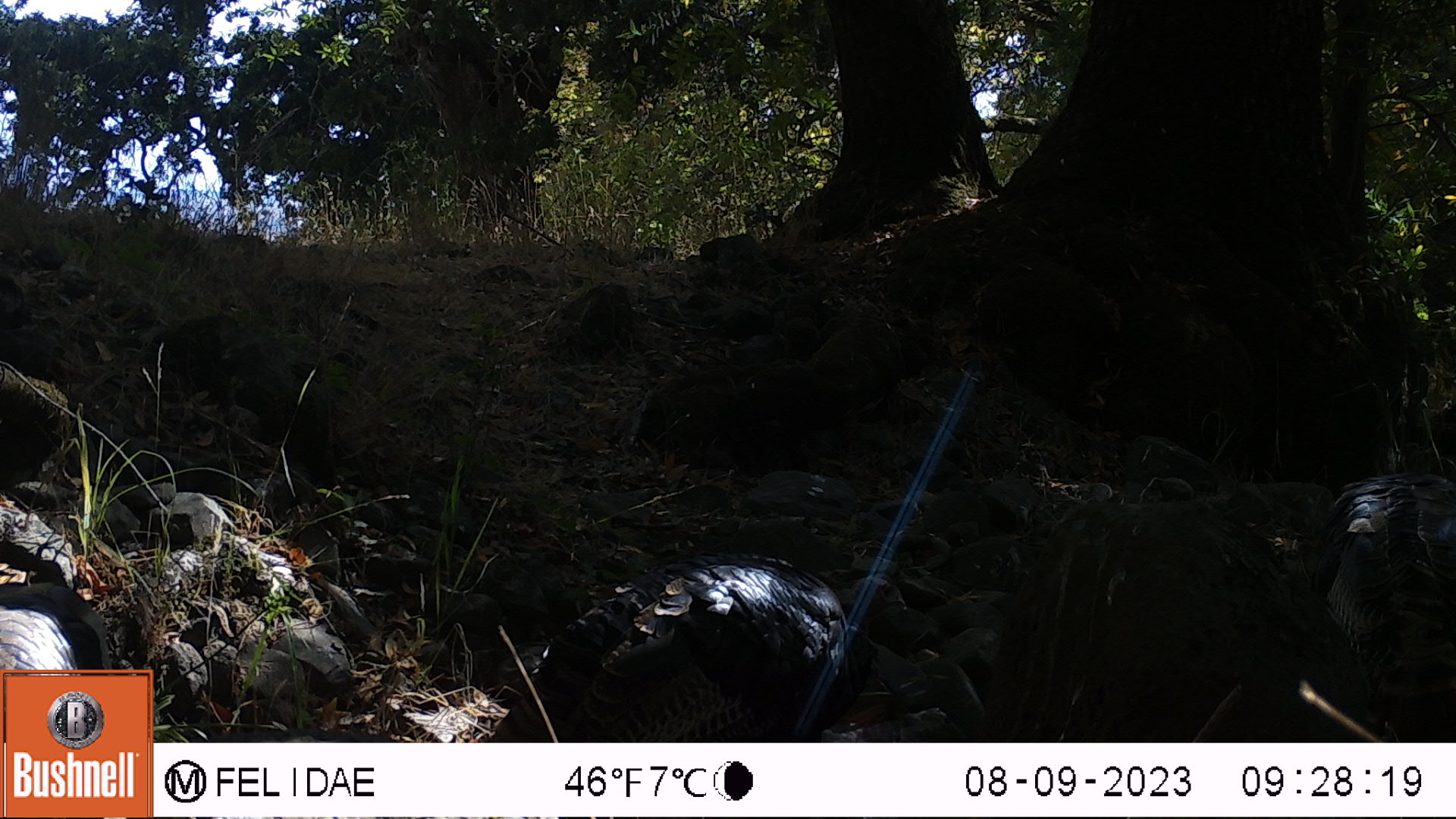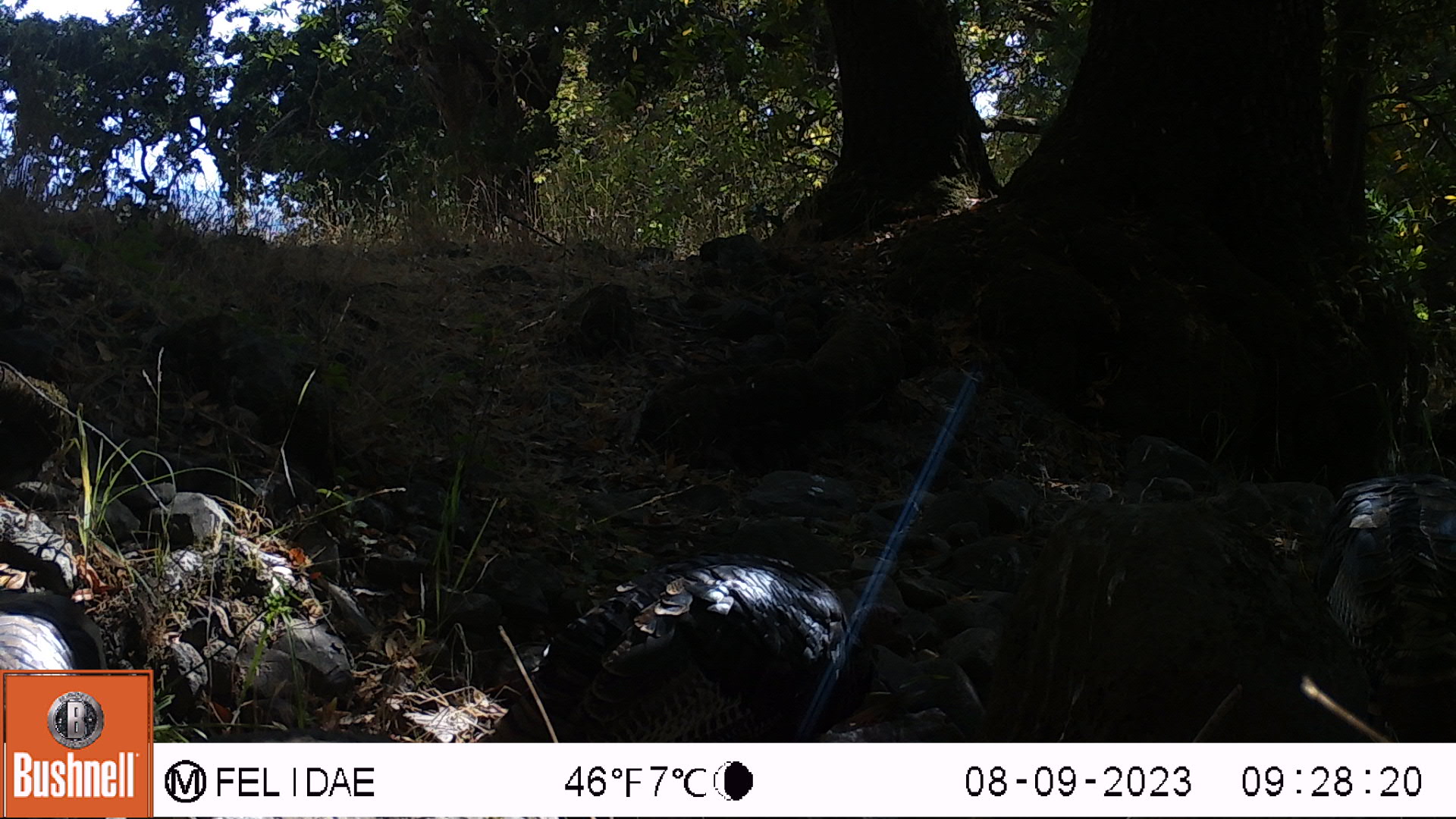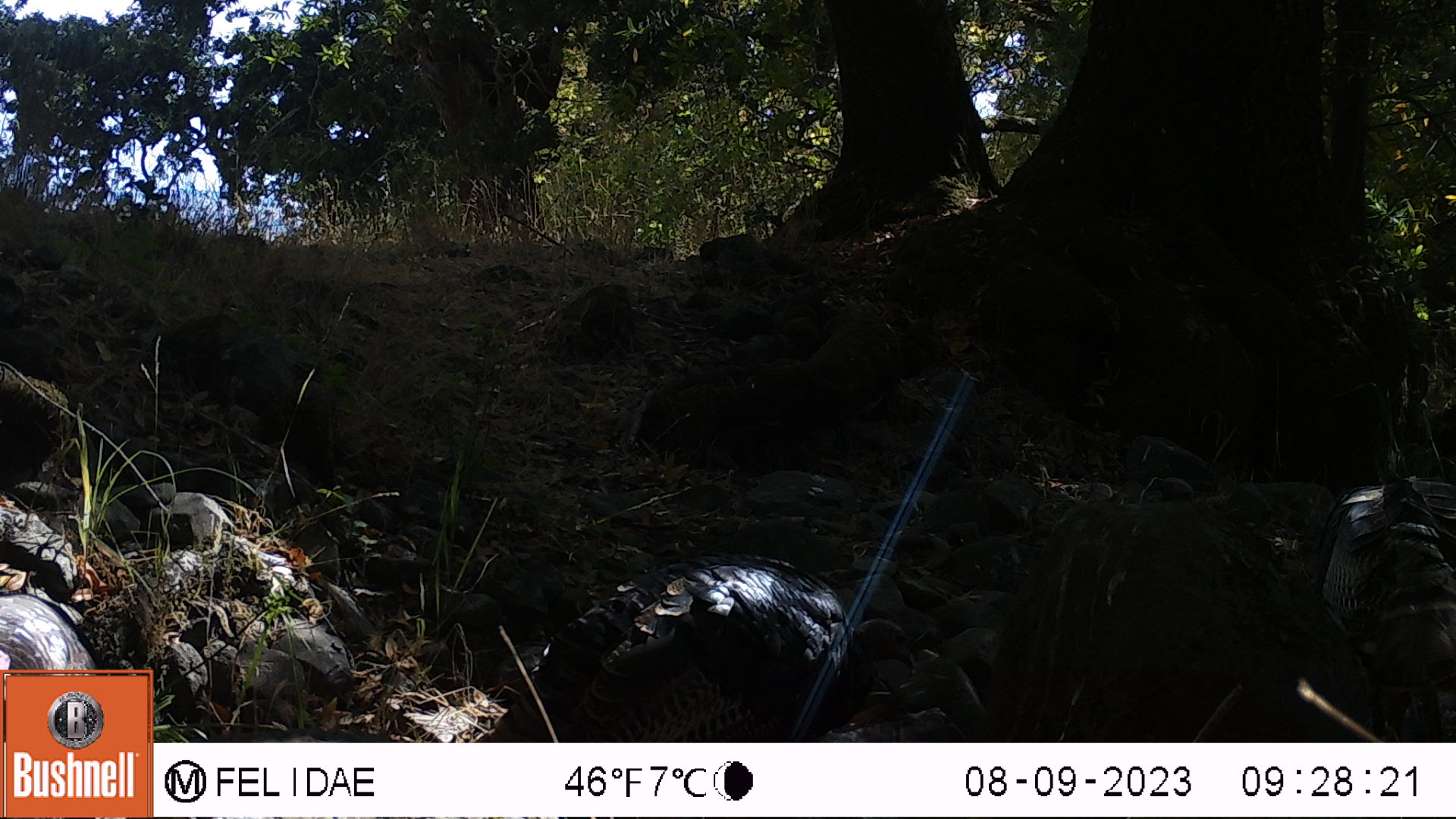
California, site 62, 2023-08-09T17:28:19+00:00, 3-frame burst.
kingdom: Animalia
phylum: Chordata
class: Aves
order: Galliformes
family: Phasianidae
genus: Meleagris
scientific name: Meleagris gallopavo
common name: turkey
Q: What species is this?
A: Turkey (Meleagris gallopavo).